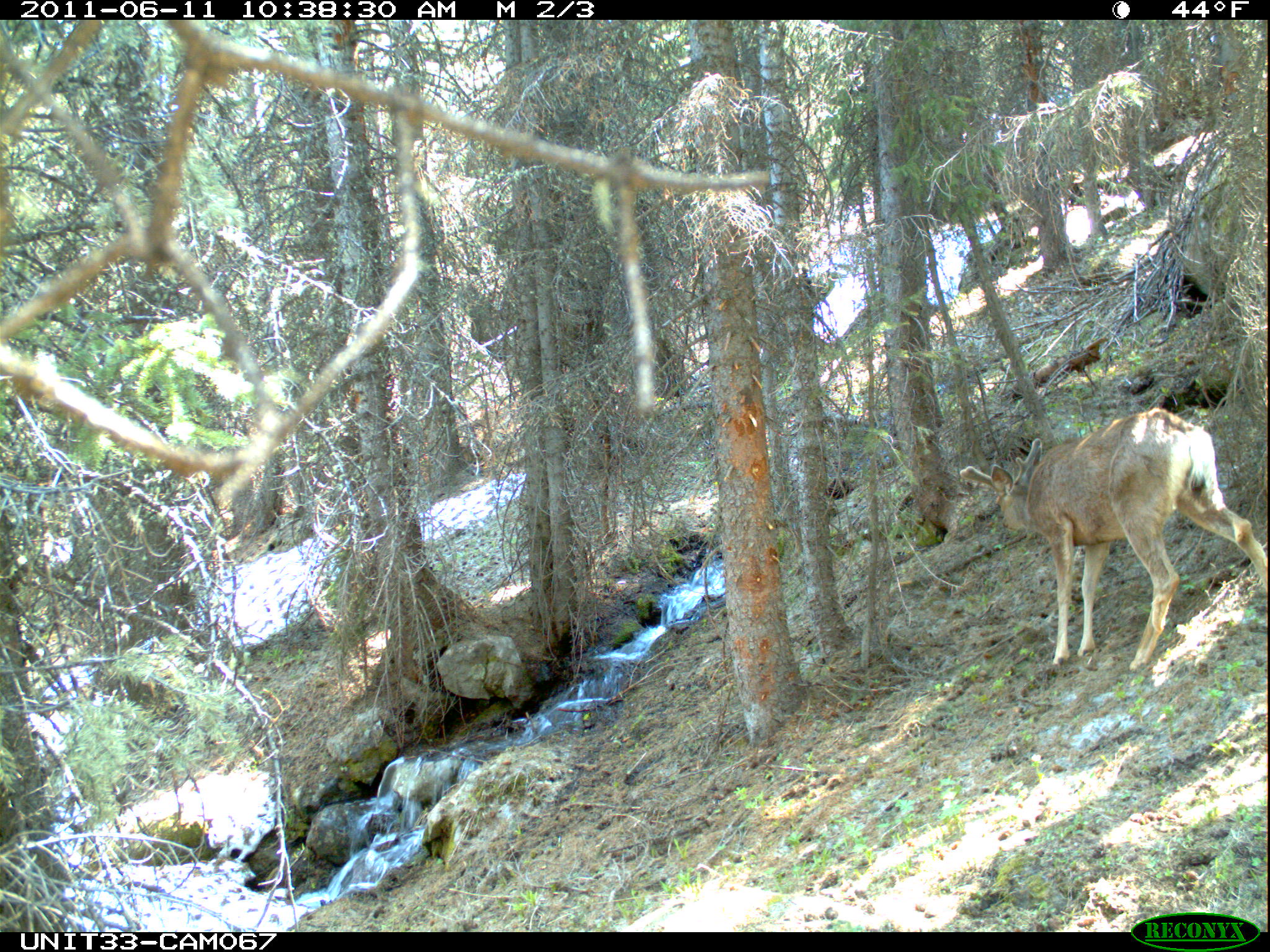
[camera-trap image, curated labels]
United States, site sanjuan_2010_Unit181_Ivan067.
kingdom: Animalia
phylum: Chordata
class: Mammalia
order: Artiodactyla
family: Cervidae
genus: Odocoileus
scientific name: Odocoileus hemionus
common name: mule deer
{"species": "Odocoileus hemionus (mule deer)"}